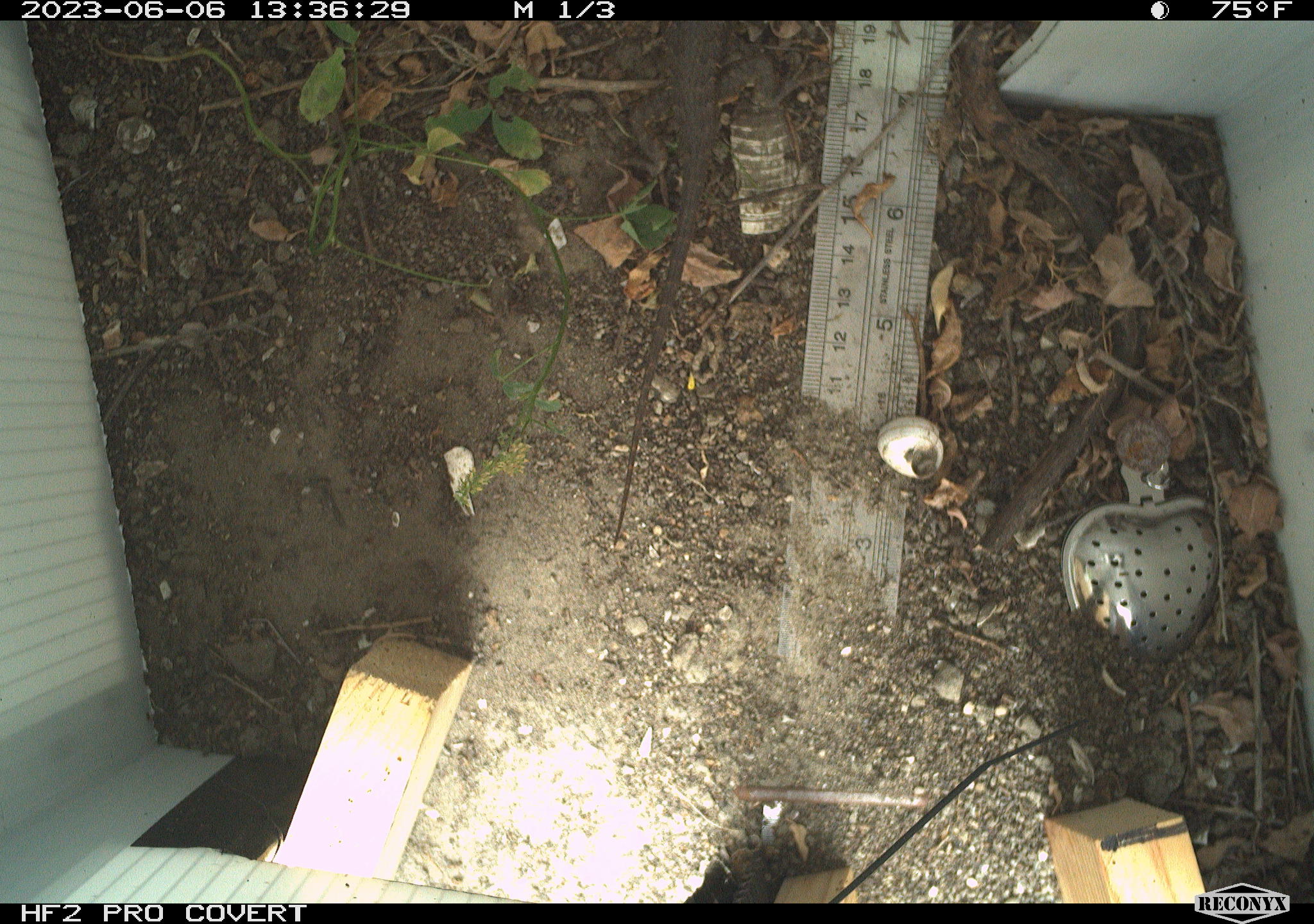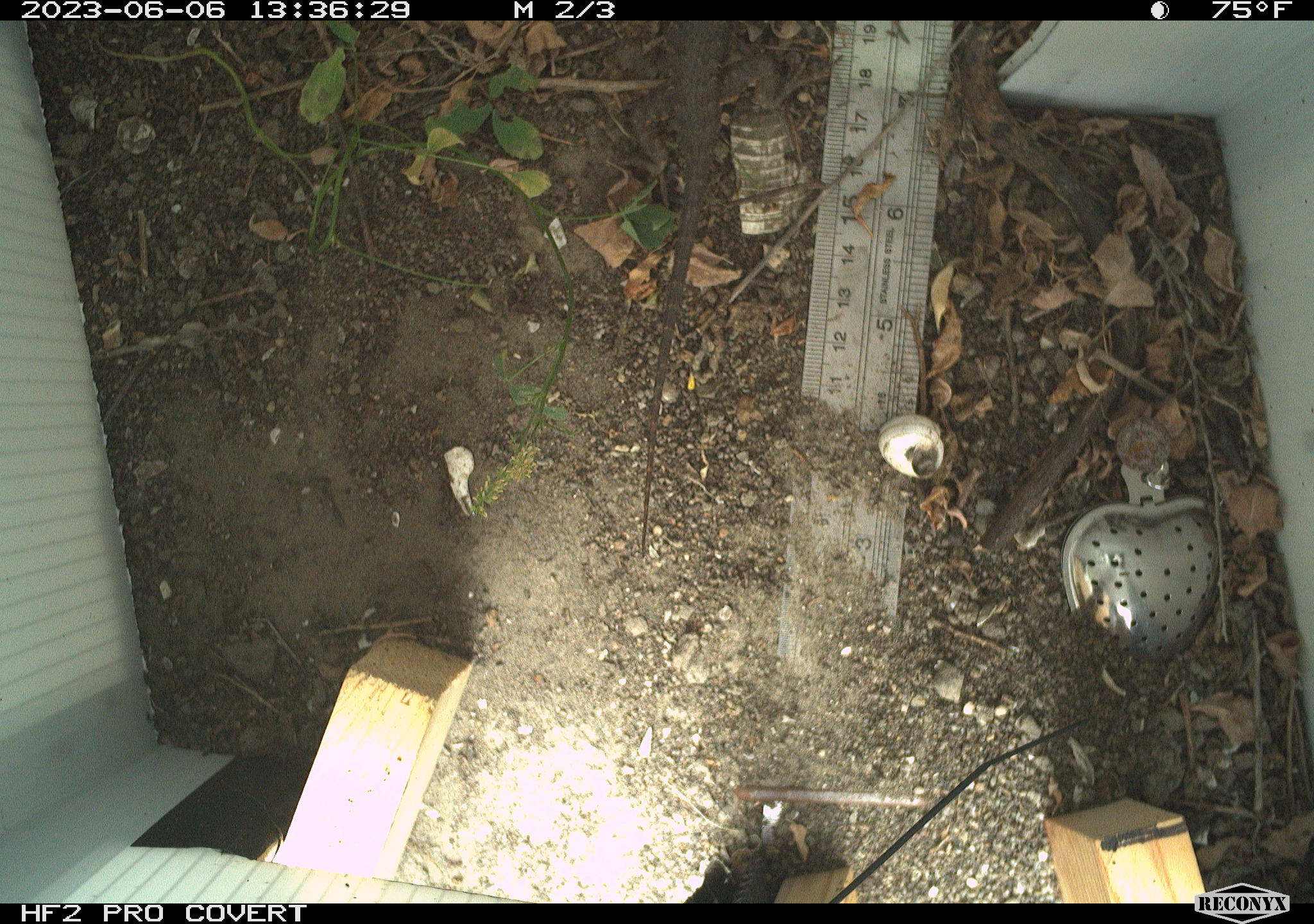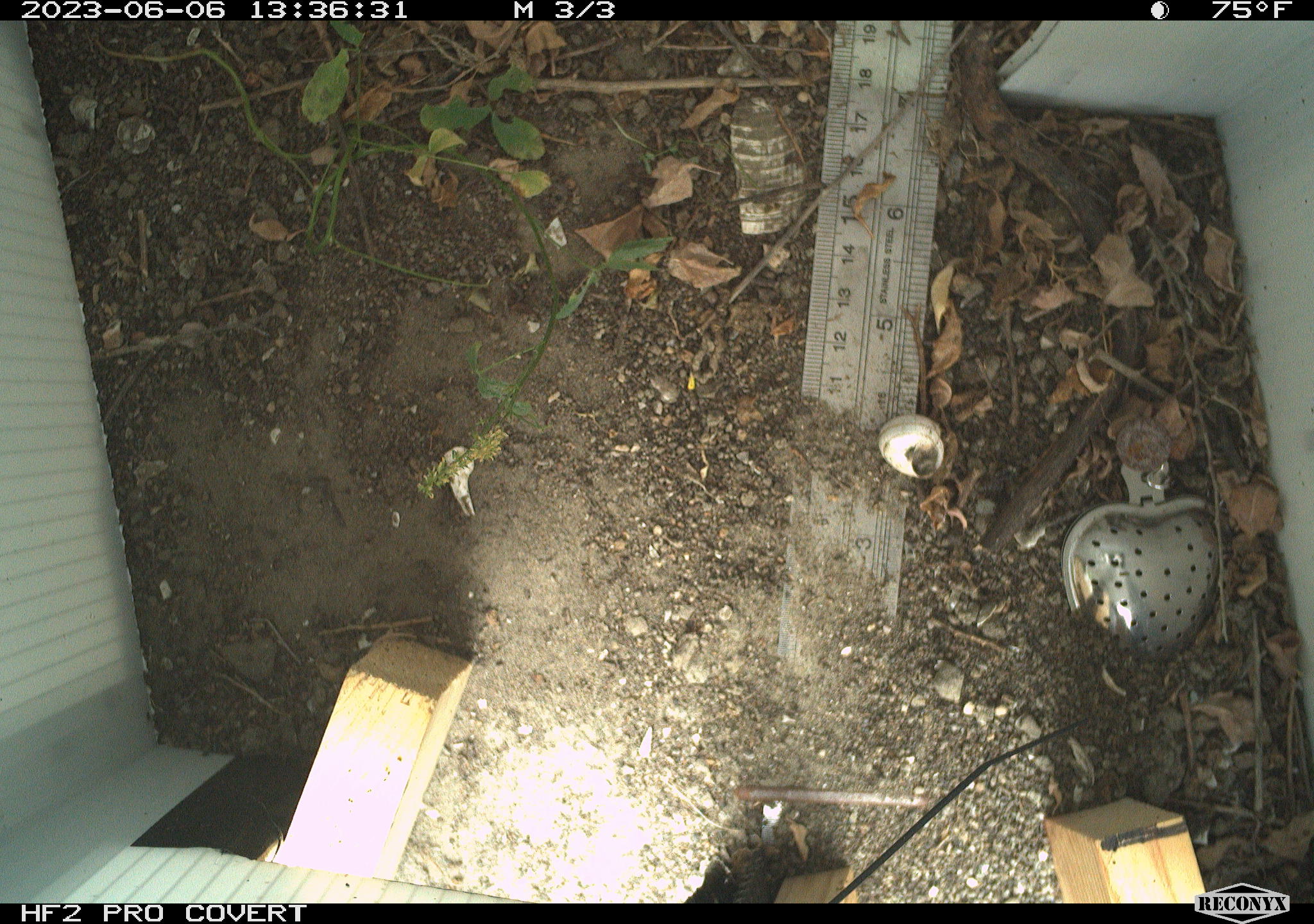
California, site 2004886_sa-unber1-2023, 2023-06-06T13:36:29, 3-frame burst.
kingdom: Animalia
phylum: Chordata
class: Reptilia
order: Squamata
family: Phrynosomatidae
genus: Sceloporus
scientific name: Sceloporus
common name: spiny lizards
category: sceloporus species